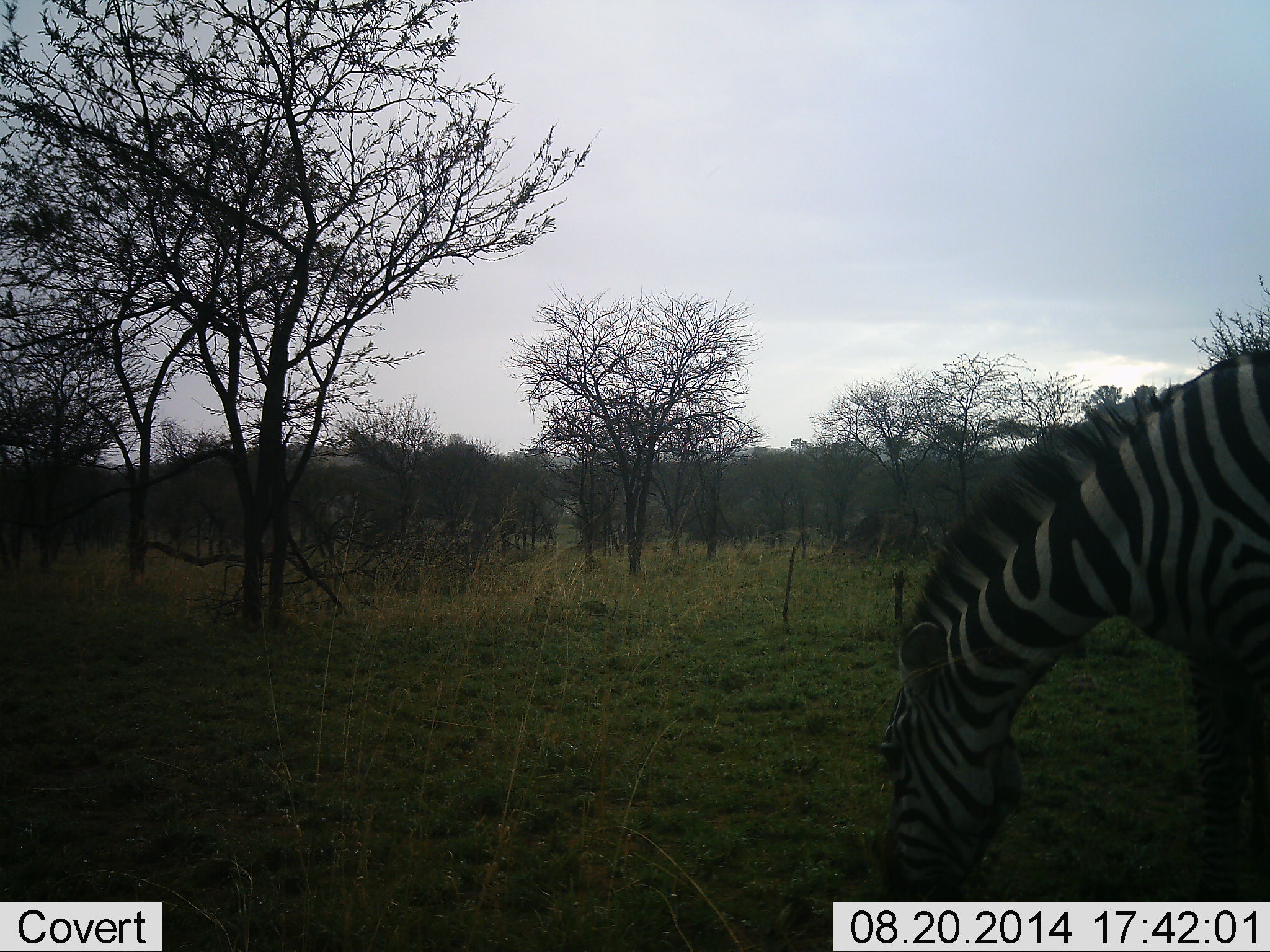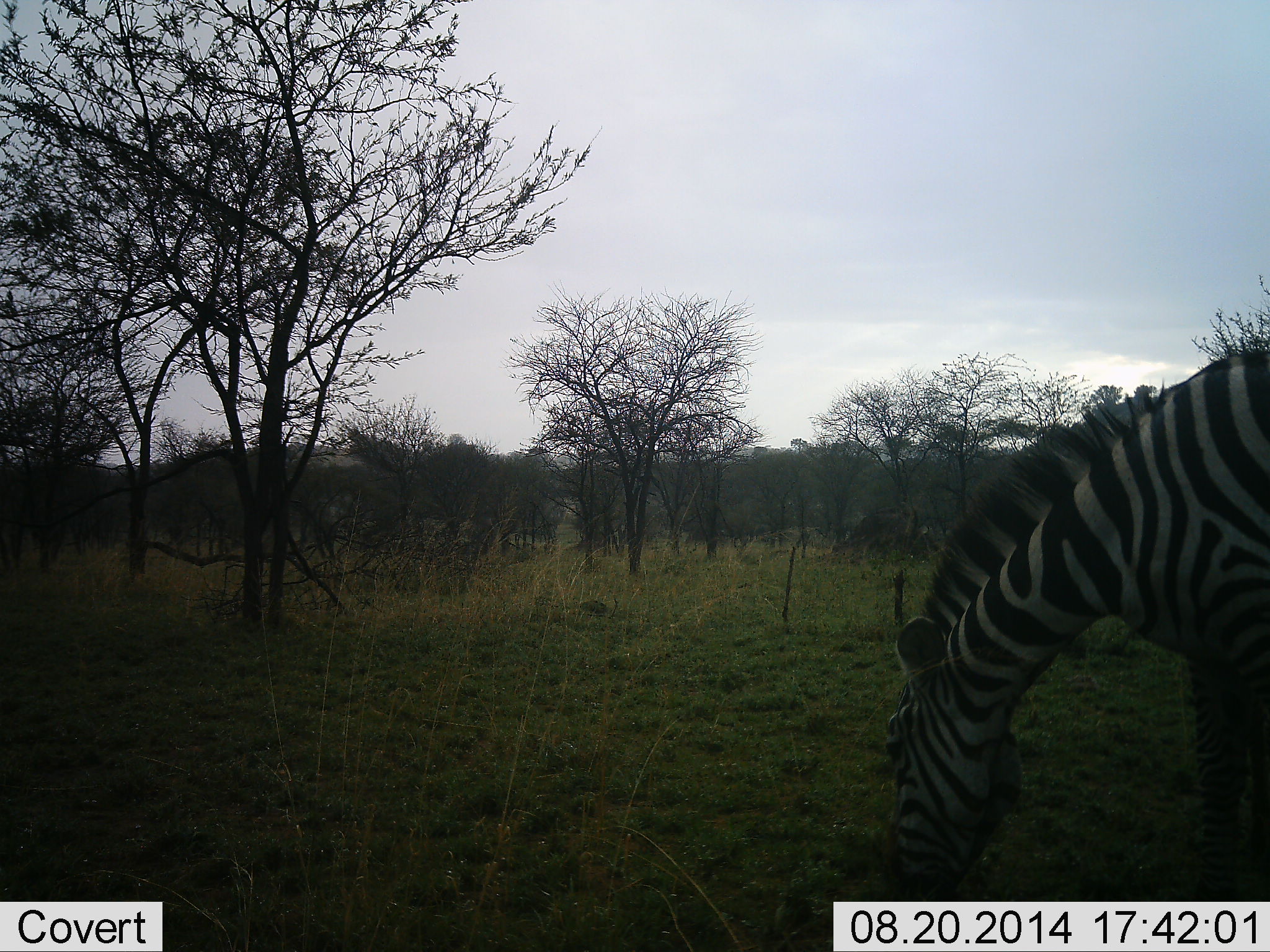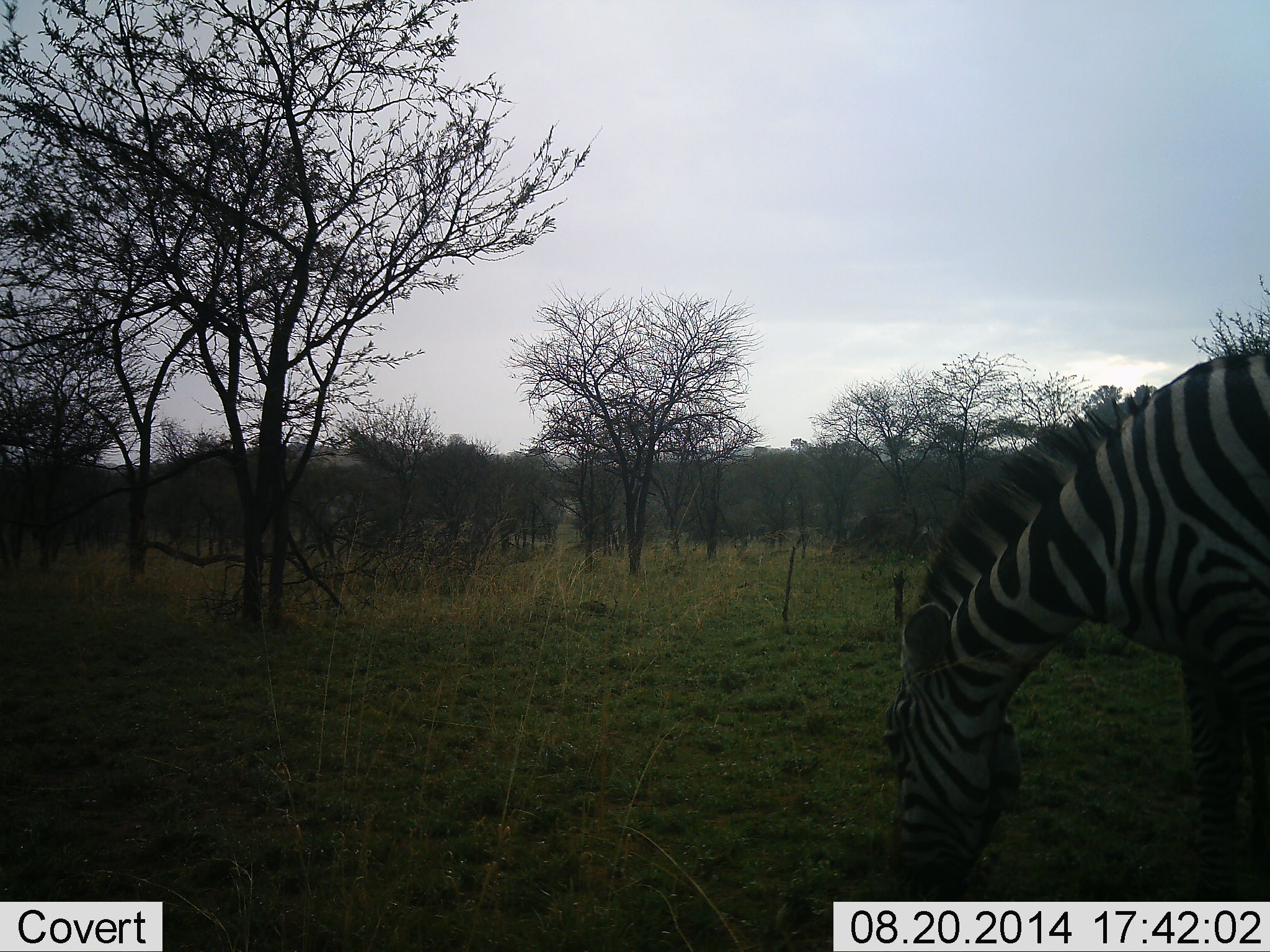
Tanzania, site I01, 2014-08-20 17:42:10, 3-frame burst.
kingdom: Animalia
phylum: Chordata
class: Mammalia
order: Perissodactyla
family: Equidae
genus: Equus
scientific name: Equus quagga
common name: plains zebra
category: zebra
Zebra (plains zebra) (Equus quagga), count 1. Behavior (volunteer vote fractions): standing 40%, resting 0%, moving 0%, interacting 0%. Young present (vote fraction): 0%. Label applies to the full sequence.